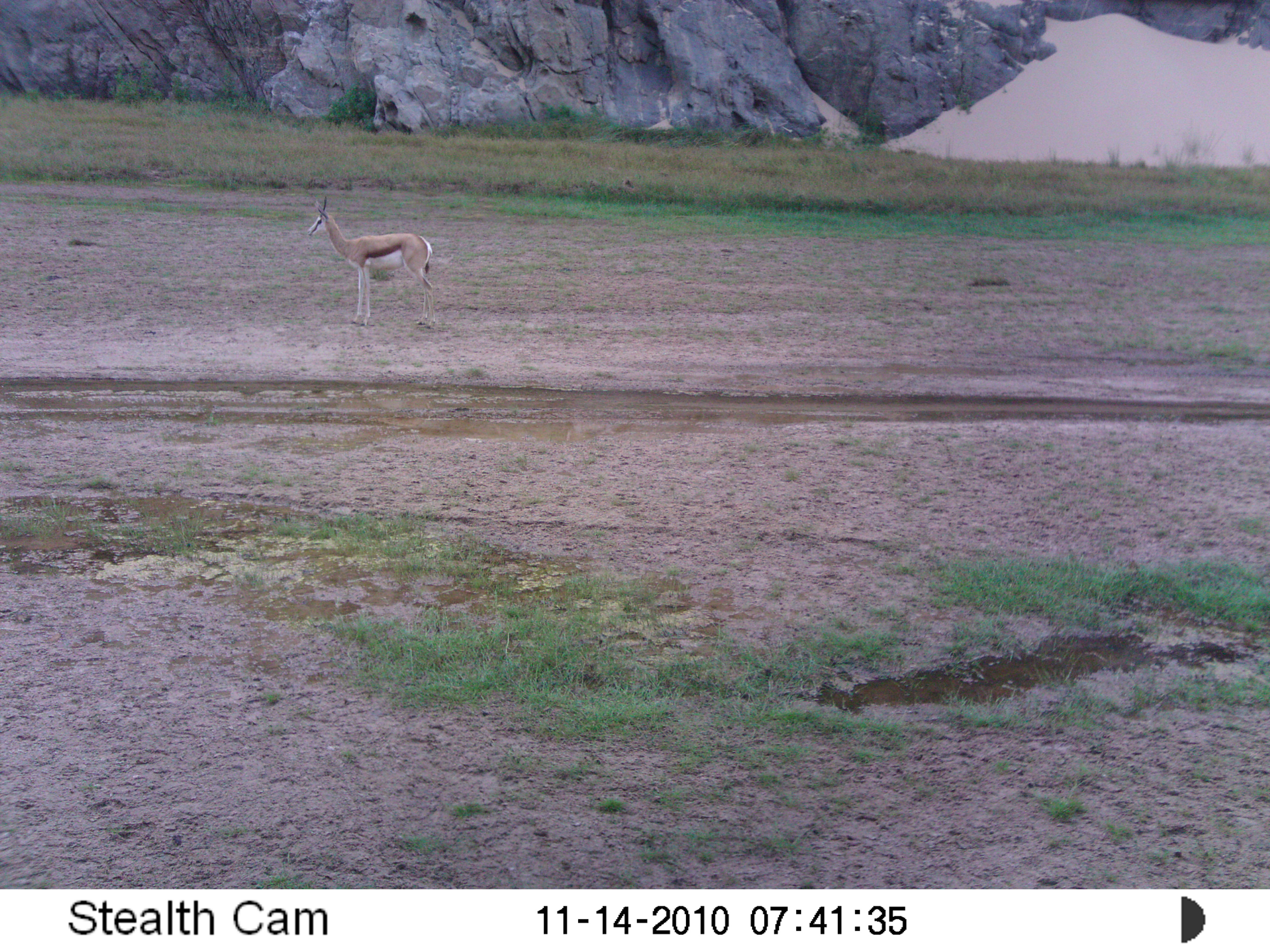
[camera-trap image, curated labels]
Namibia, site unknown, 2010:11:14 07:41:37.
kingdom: Animalia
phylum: Chordata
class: Mammalia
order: Artiodactyla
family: Bovidae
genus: Antidorcas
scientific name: Antidorcas marsupialis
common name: springbok